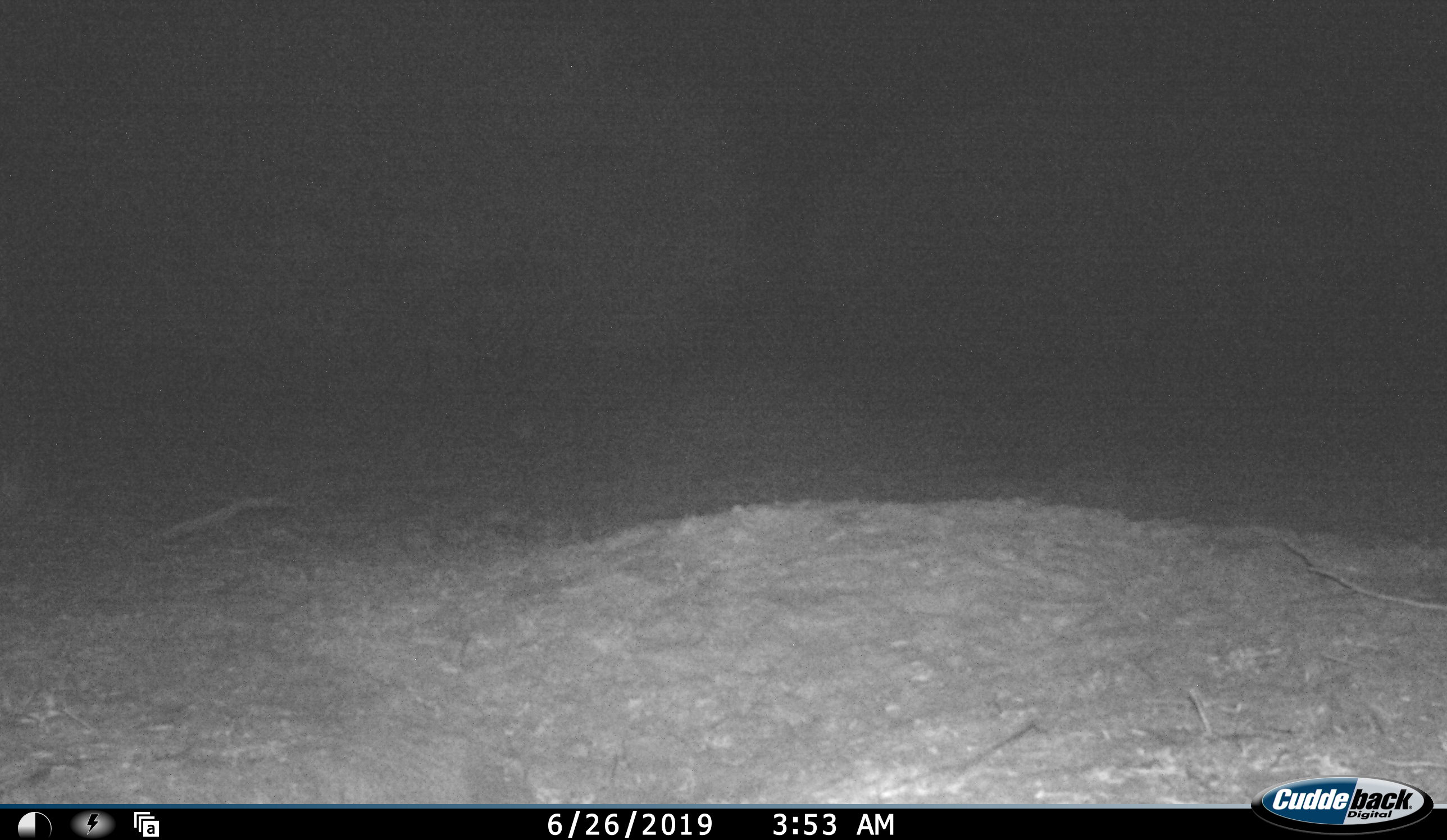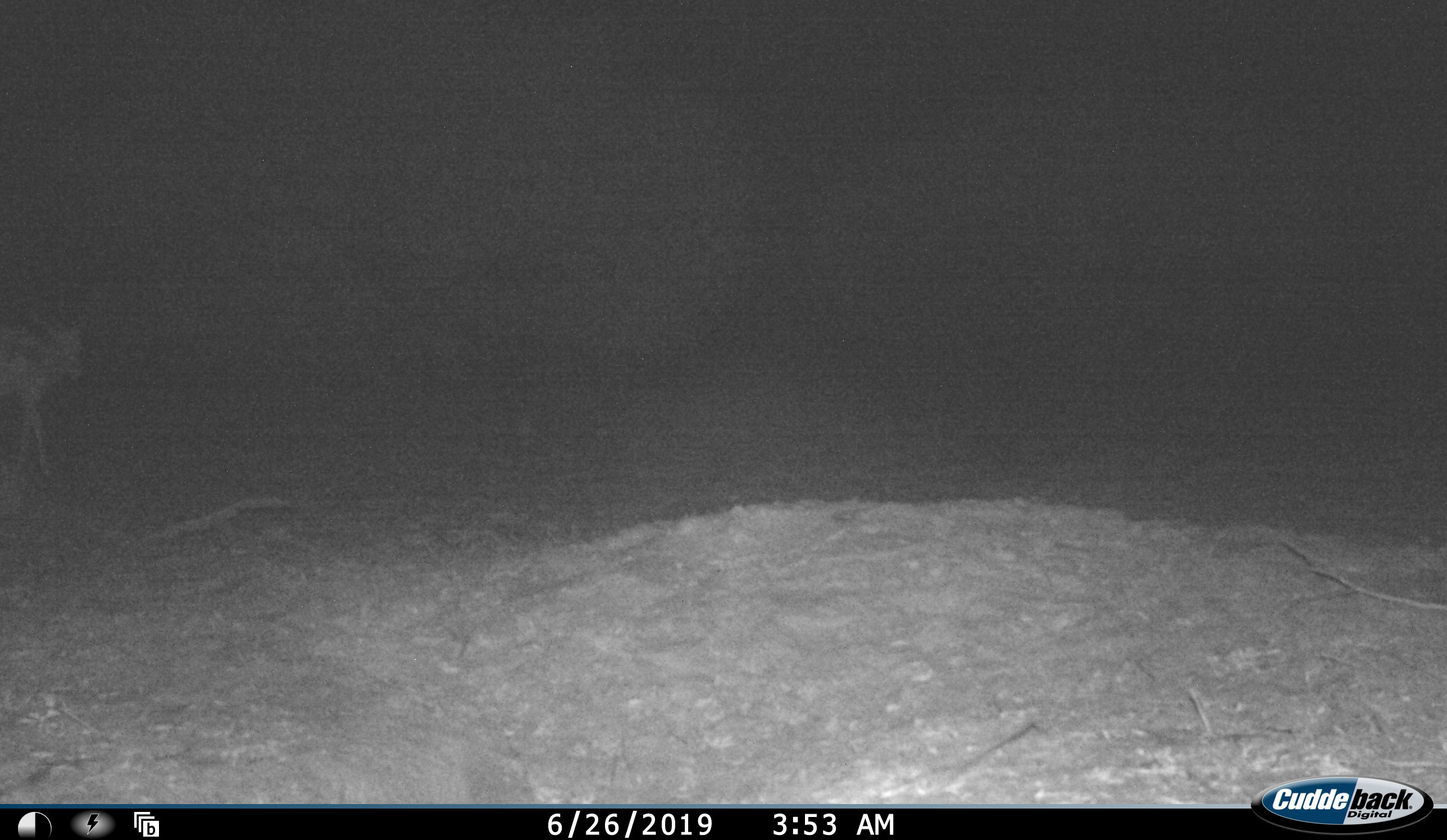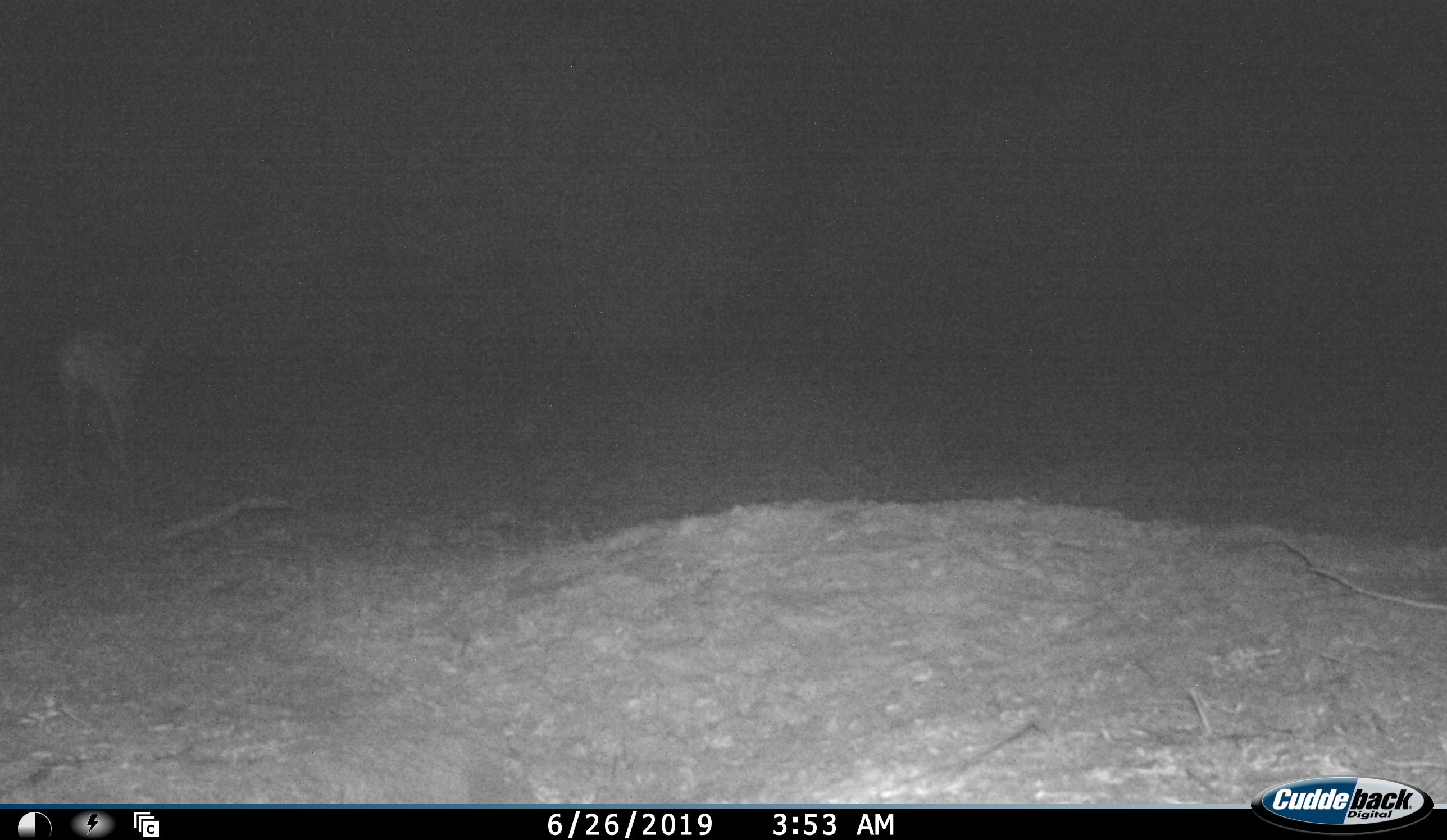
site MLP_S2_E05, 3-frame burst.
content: unidentified animal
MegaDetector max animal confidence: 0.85